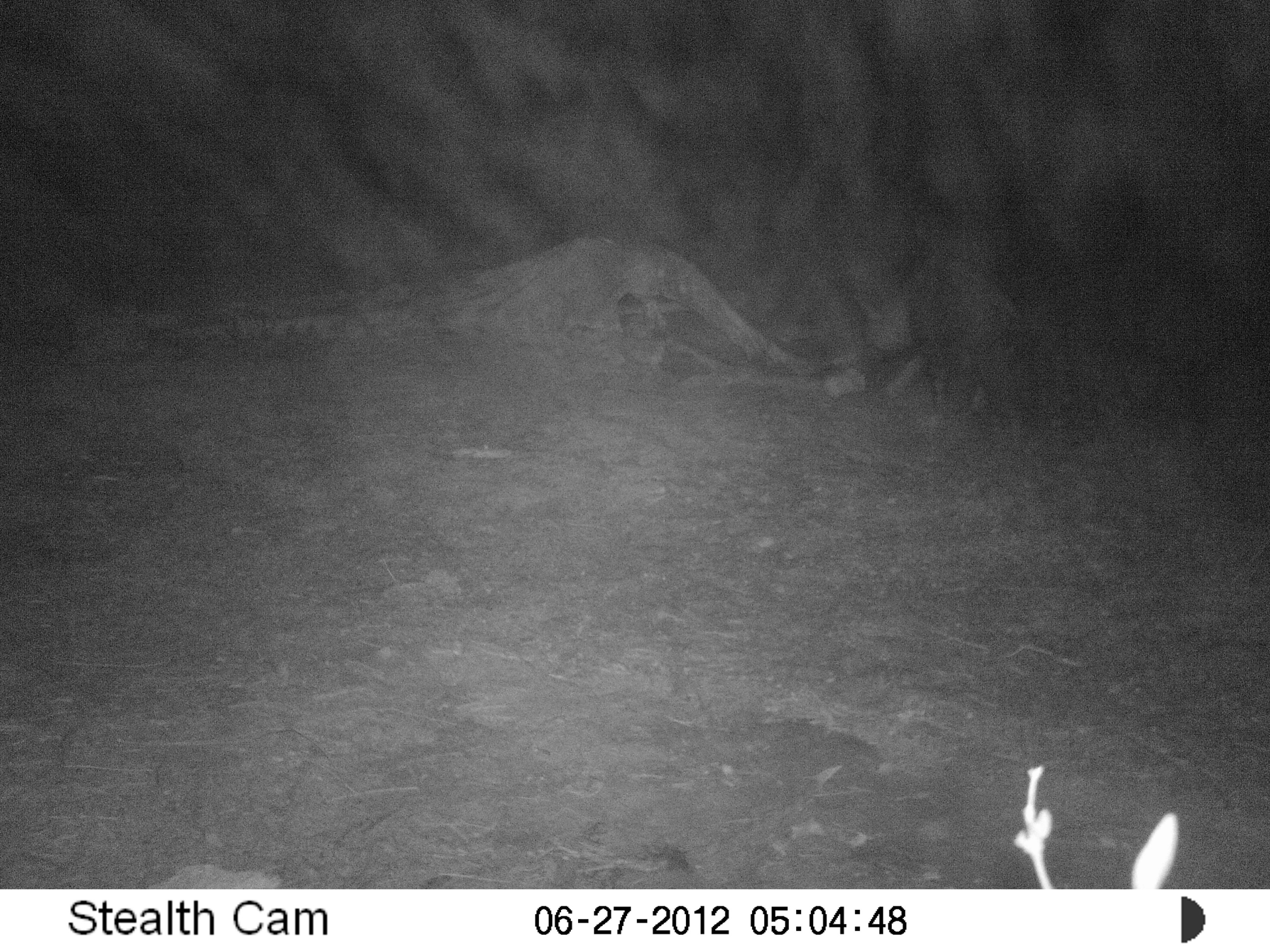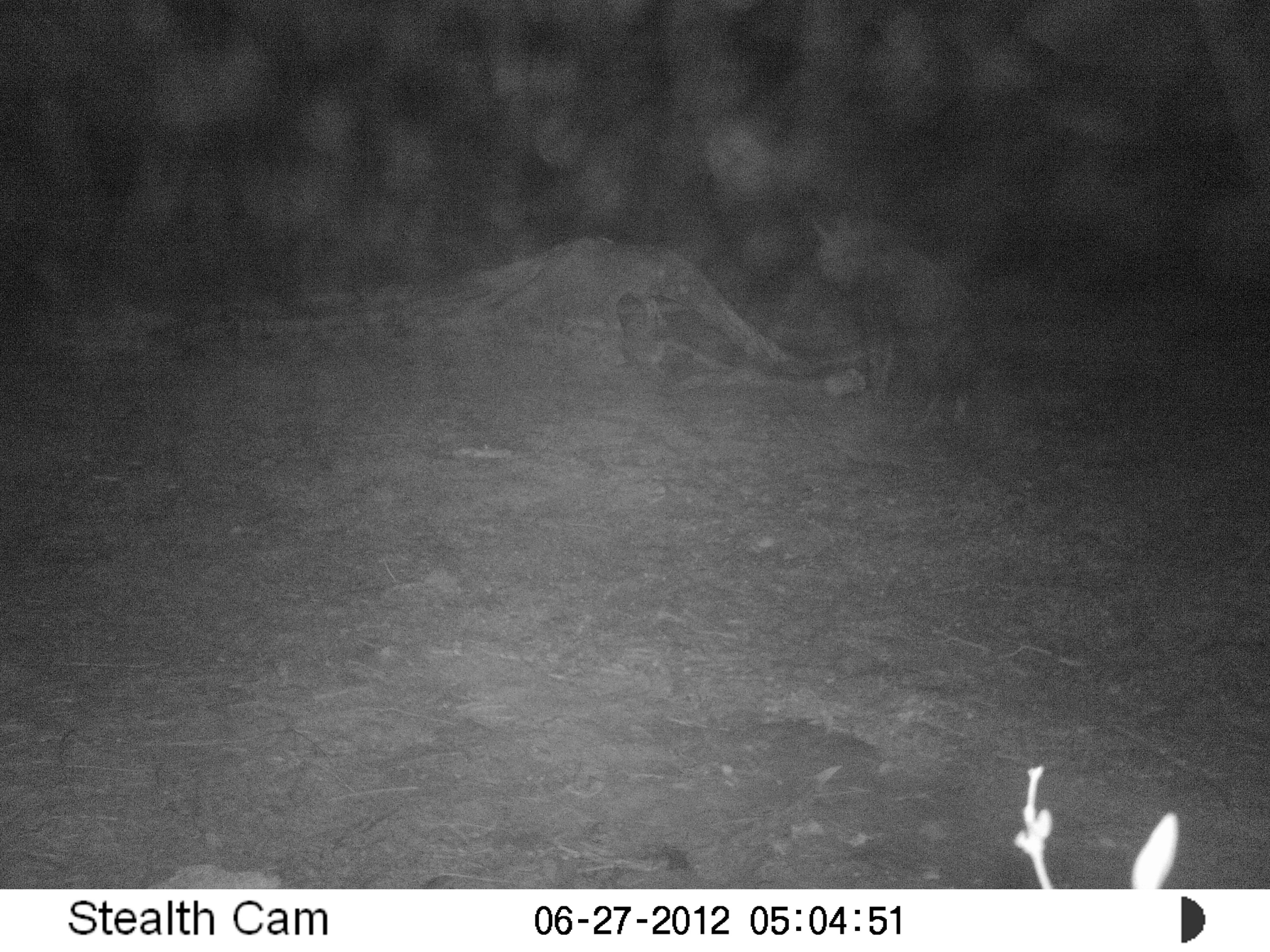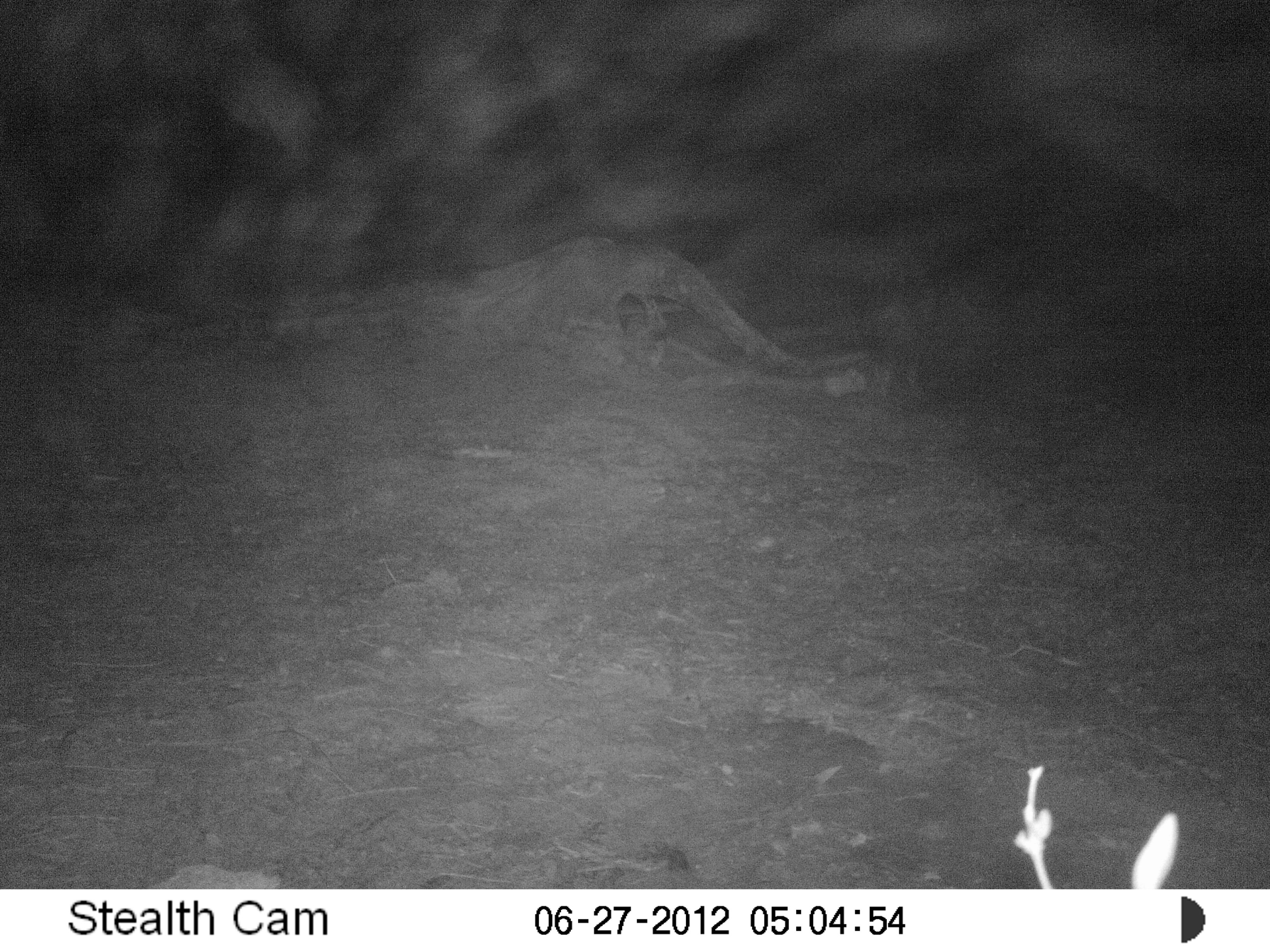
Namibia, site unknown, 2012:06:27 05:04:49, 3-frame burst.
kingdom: Animalia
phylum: Chordata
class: Mammalia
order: Carnivora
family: Hyaenidae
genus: Parahyaena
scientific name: Parahyaena brunnea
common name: brown hyena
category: hyaena brunnea